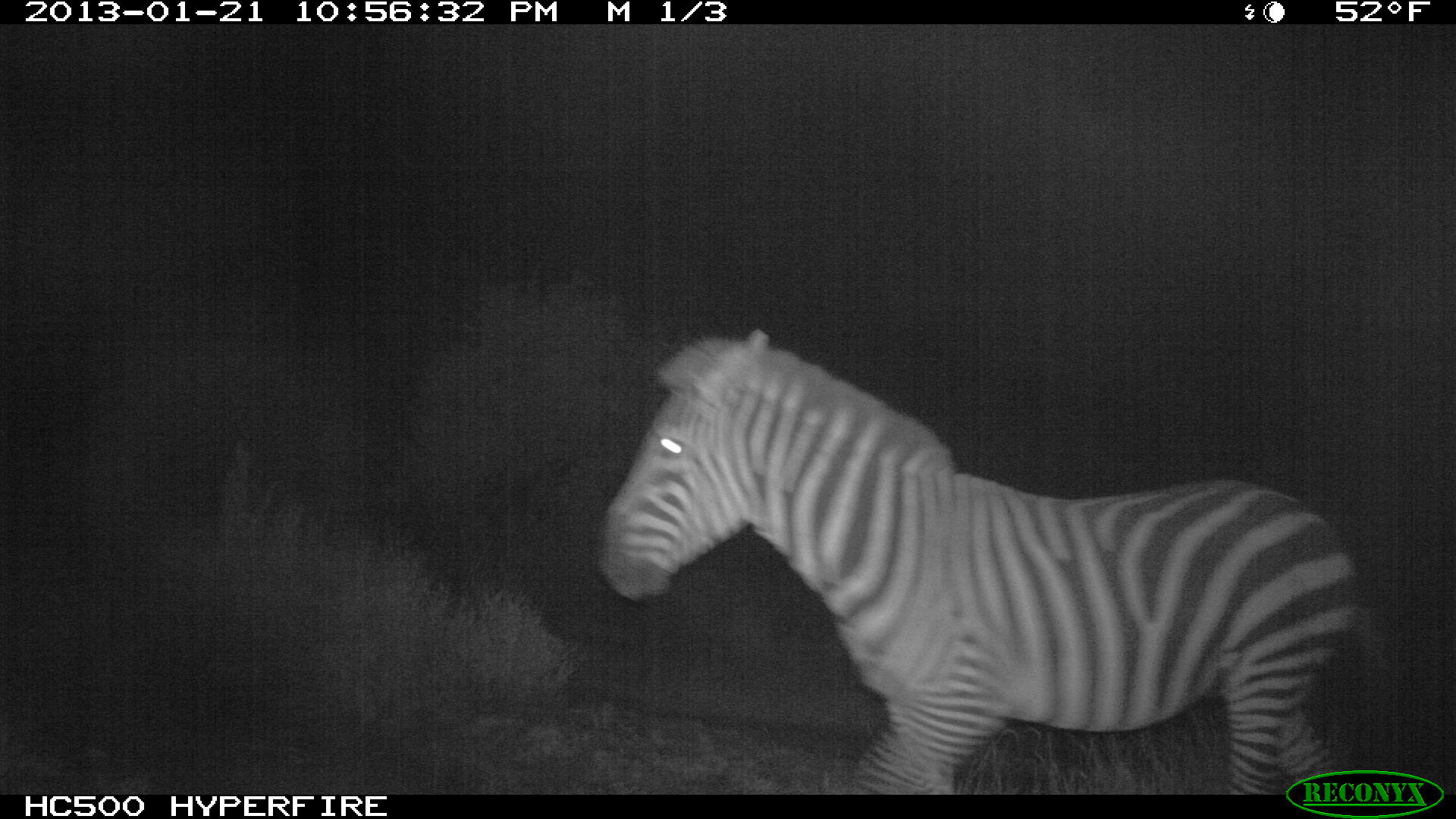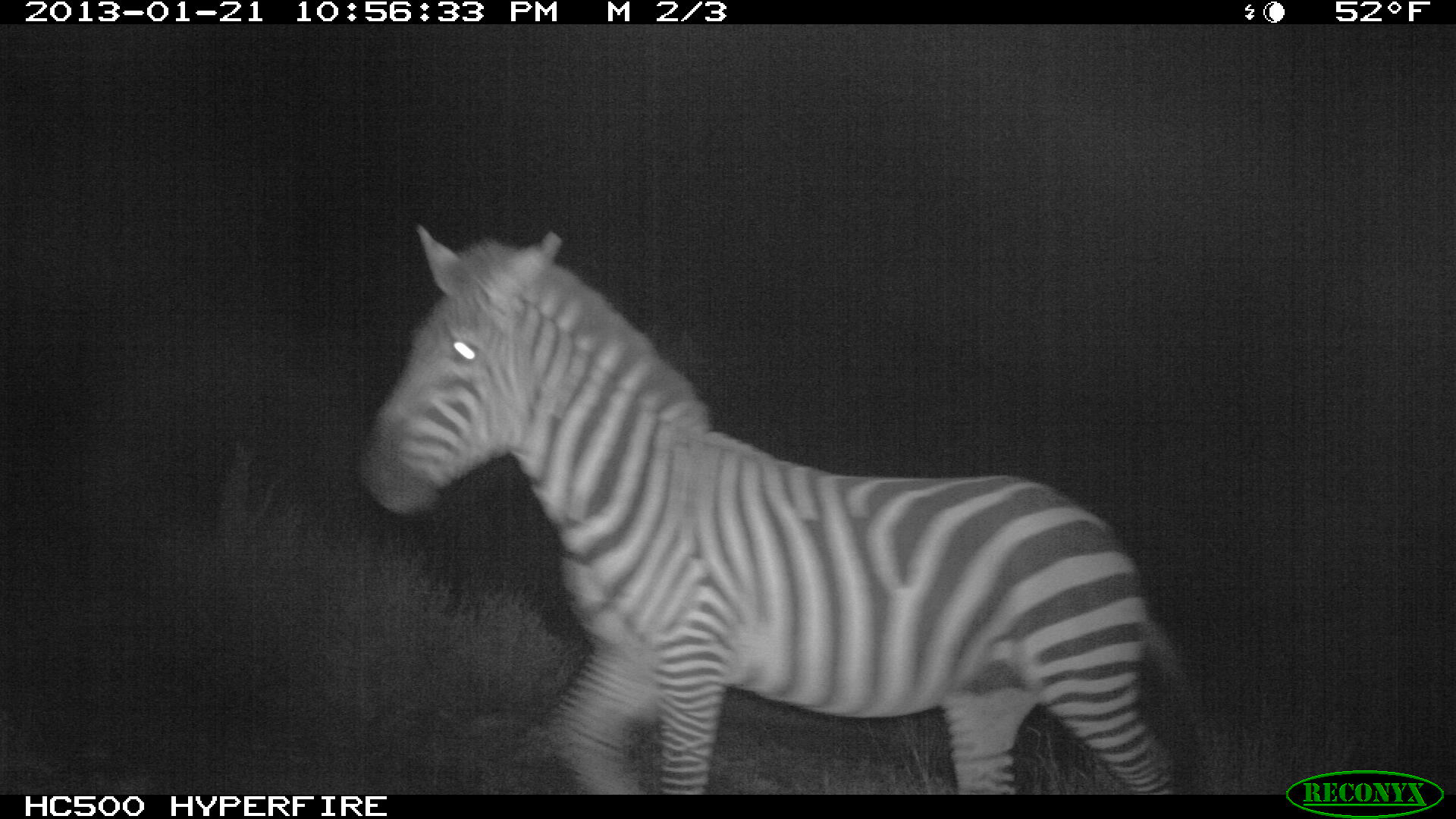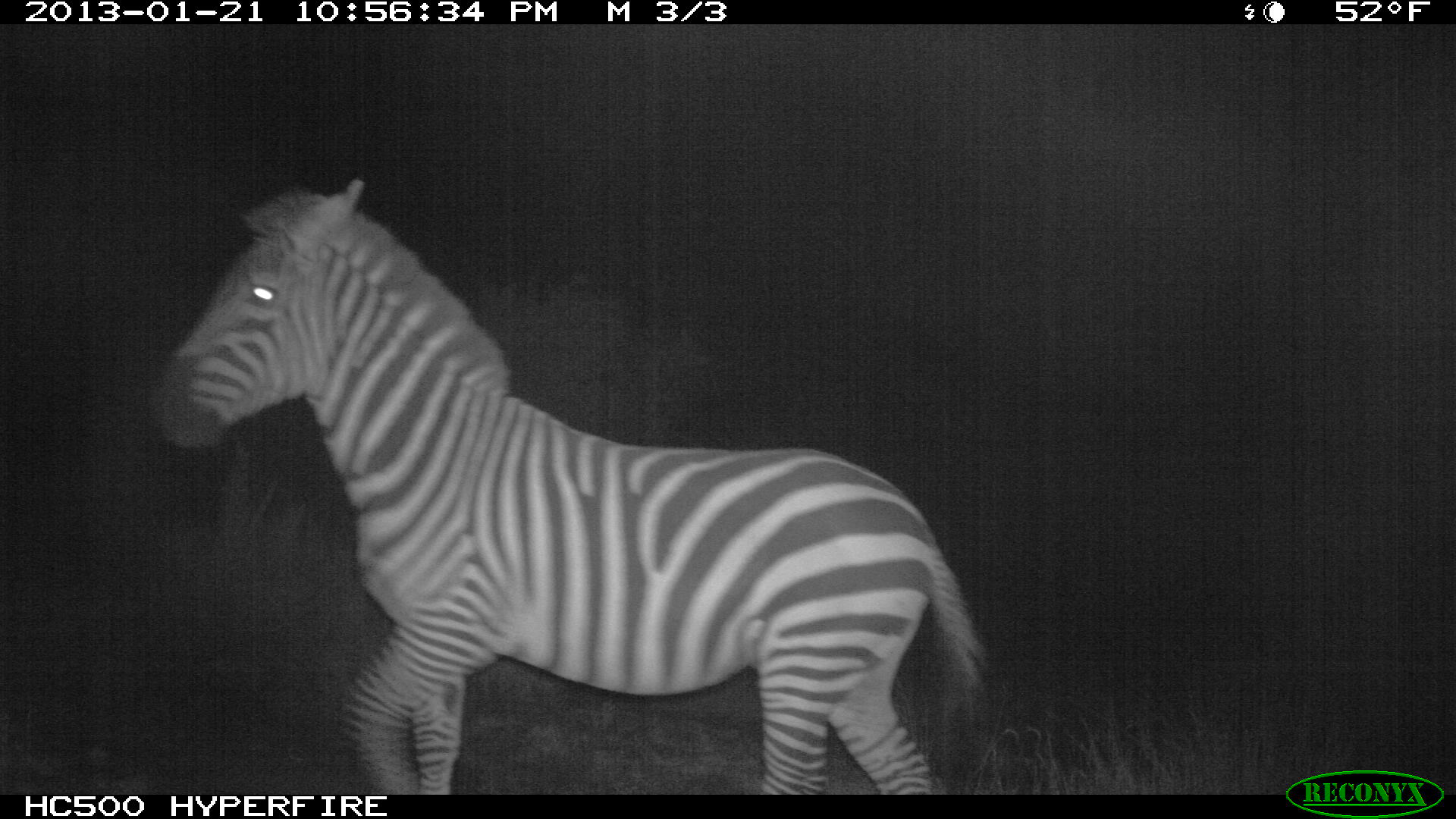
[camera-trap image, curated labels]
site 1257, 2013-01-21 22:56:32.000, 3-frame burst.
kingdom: Animalia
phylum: Chordata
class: Mammalia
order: Perissodactyla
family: Equidae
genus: Equus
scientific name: Equus quagga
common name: plains zebra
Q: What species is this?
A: Equus quagga (plains zebra).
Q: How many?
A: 1.